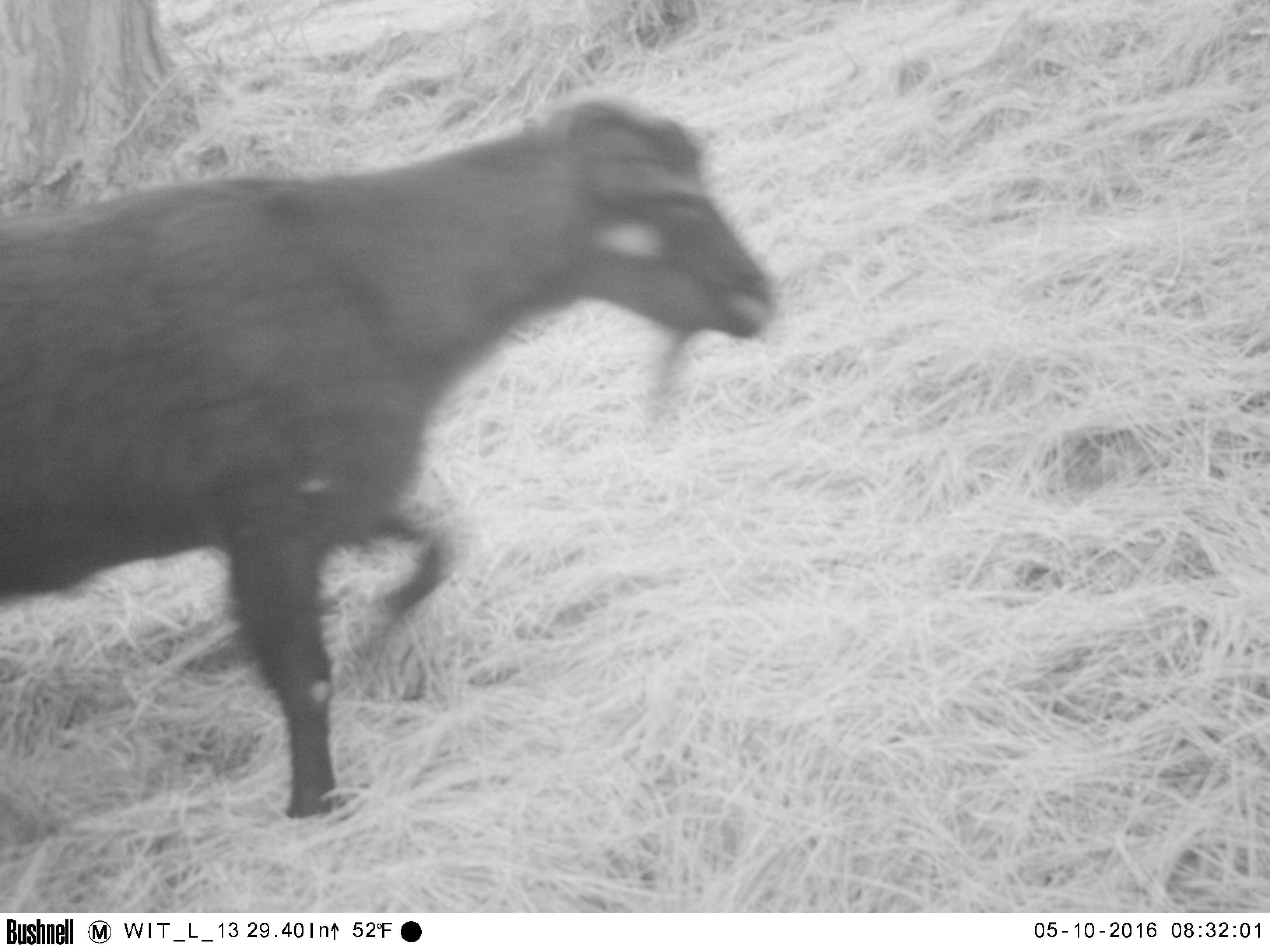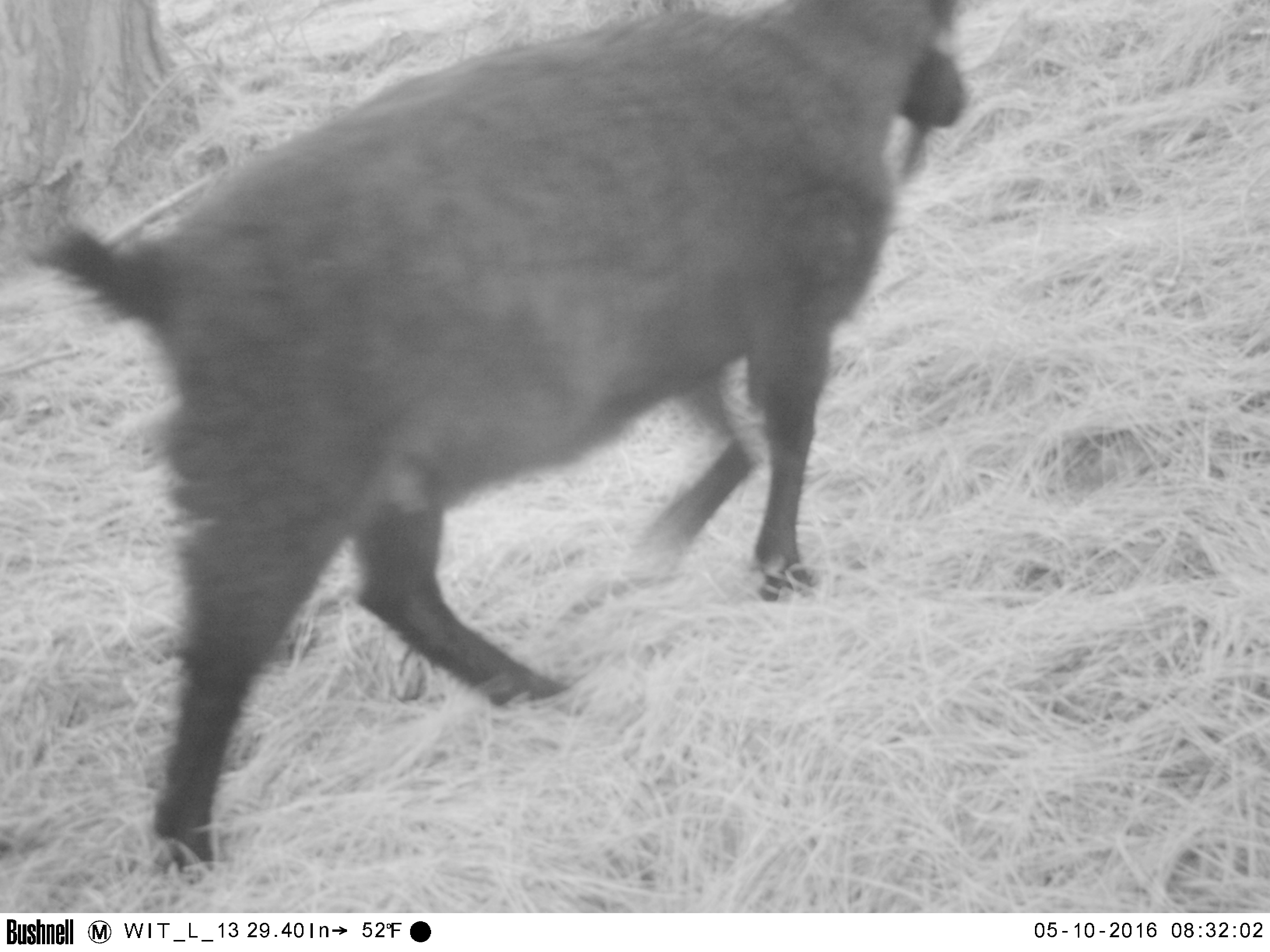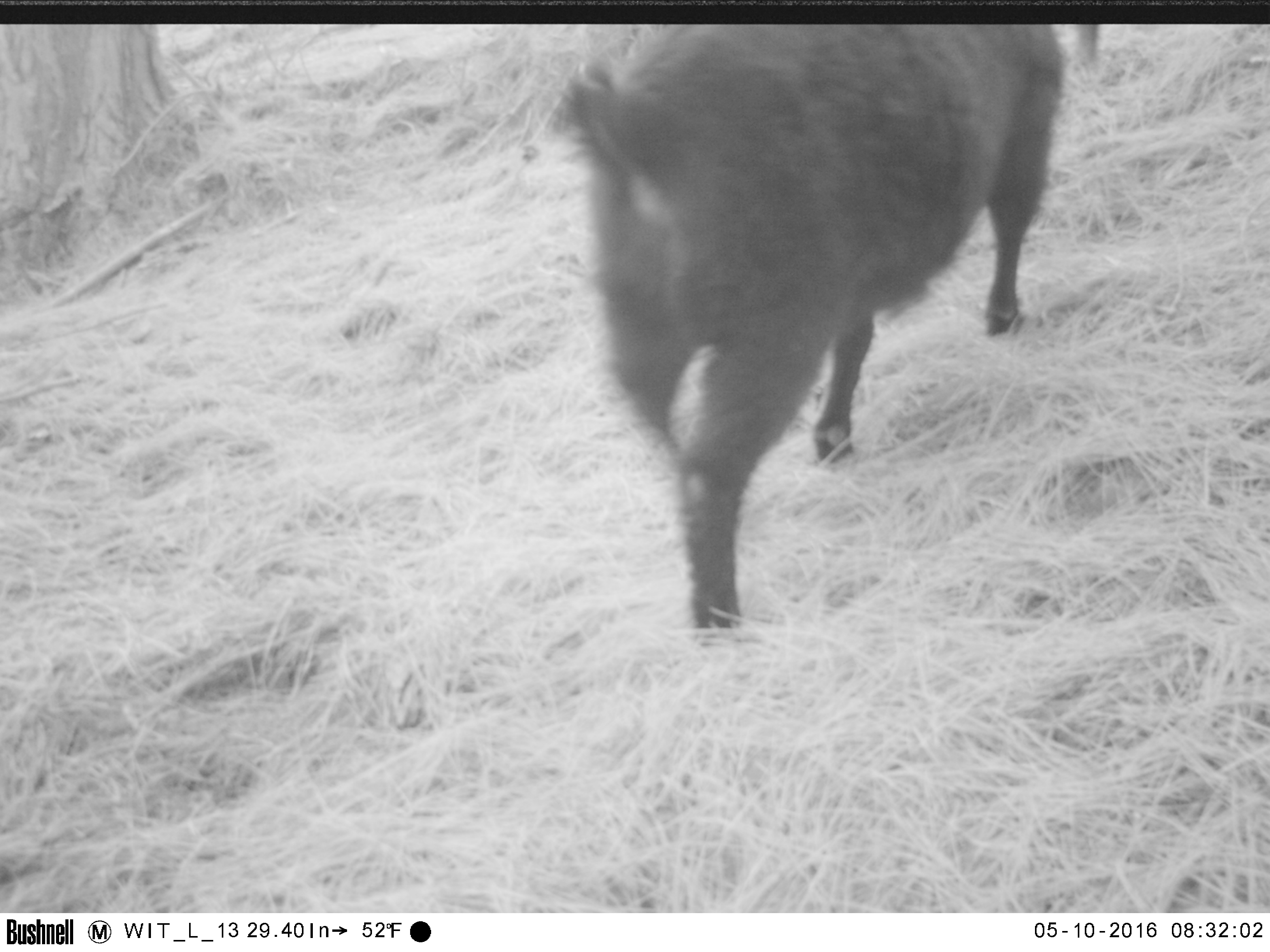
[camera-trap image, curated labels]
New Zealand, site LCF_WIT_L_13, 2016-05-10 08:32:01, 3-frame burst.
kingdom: Animalia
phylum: Chordata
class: Mammalia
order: Artiodactyla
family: Bovidae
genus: Capra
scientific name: Capra hircus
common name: goat